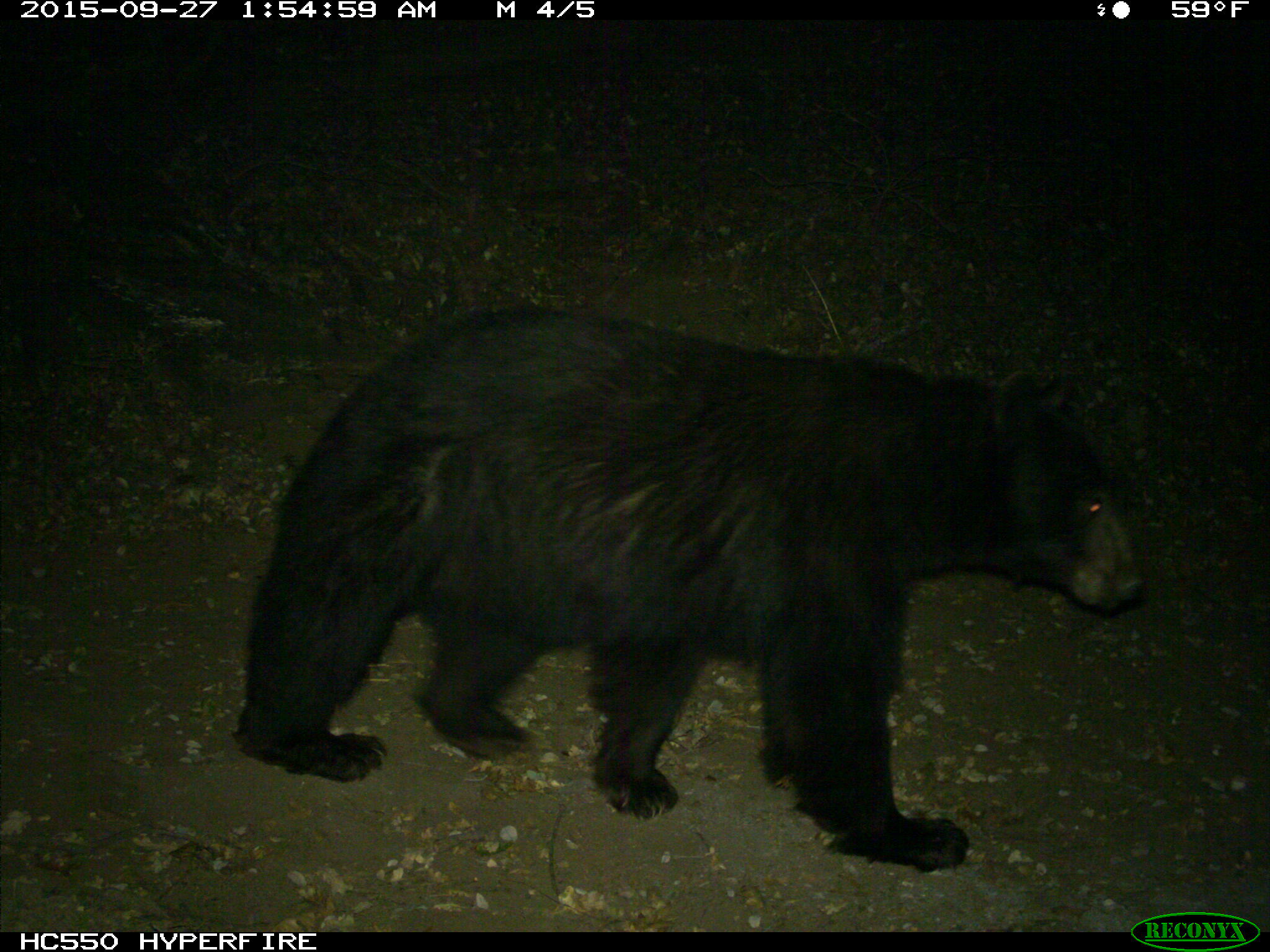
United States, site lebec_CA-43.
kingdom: Animalia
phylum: Chordata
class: Mammalia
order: Carnivora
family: Ursidae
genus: Ursus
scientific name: Ursus americanus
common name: american black bear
Ursus americanus (american black bear).